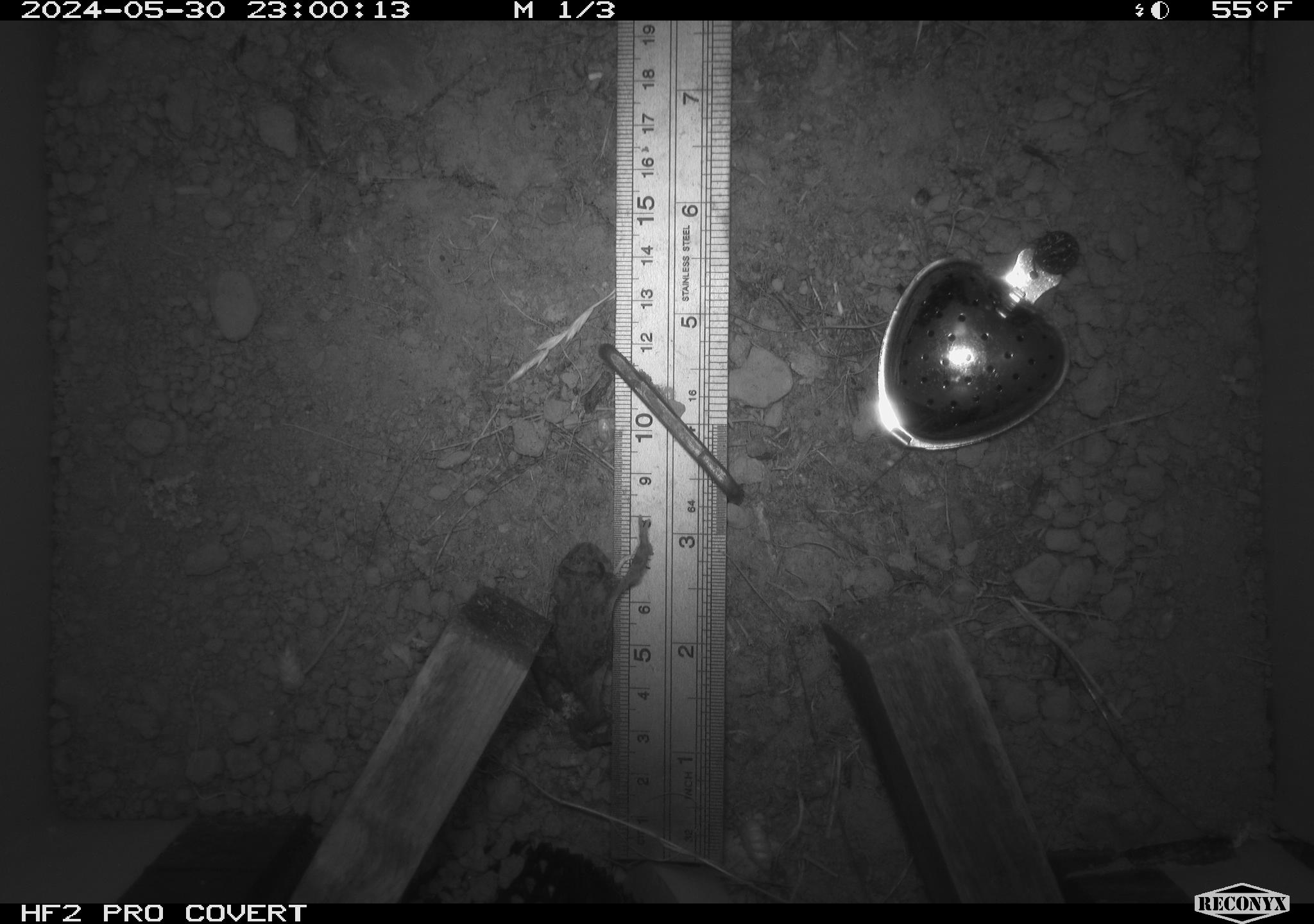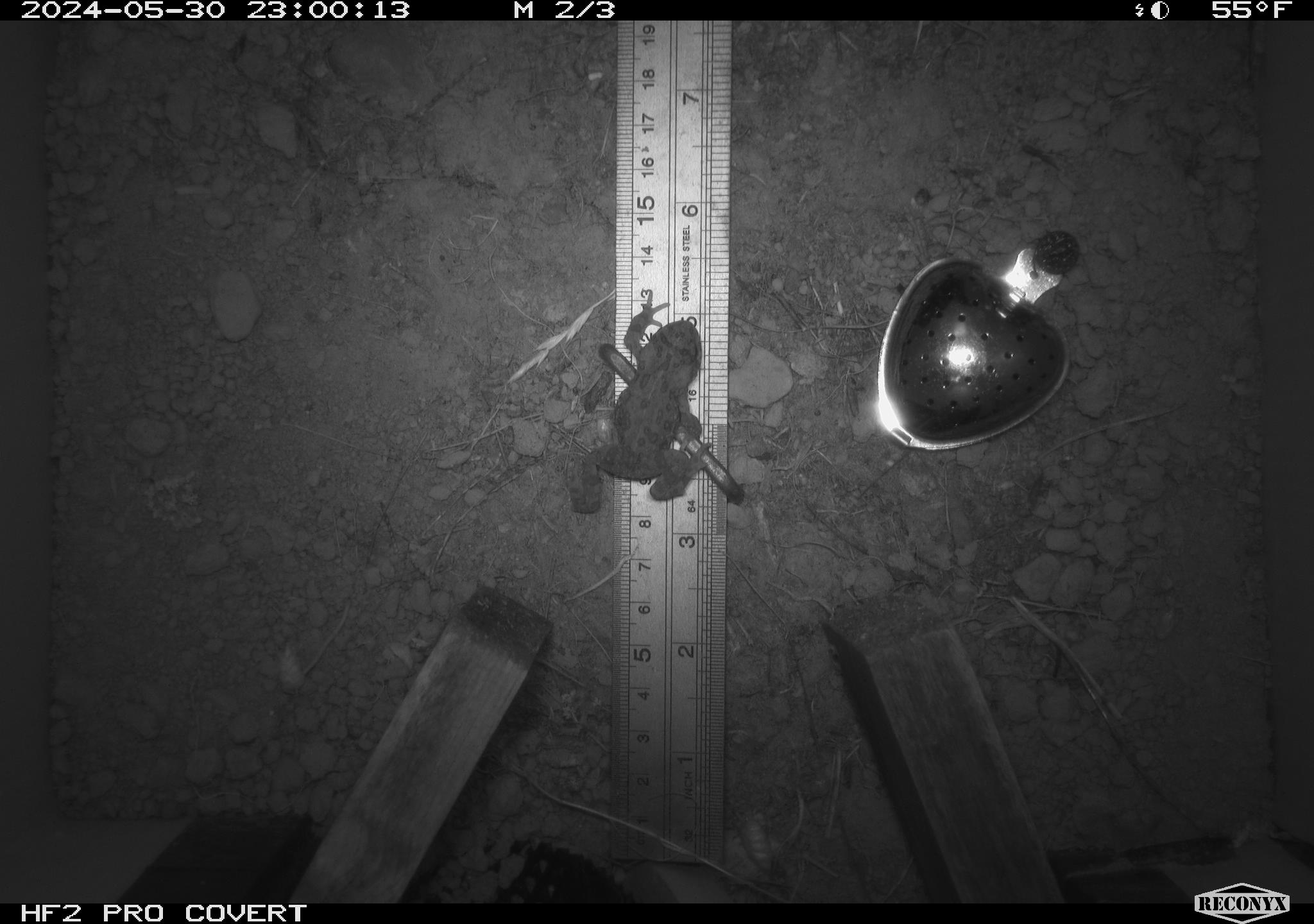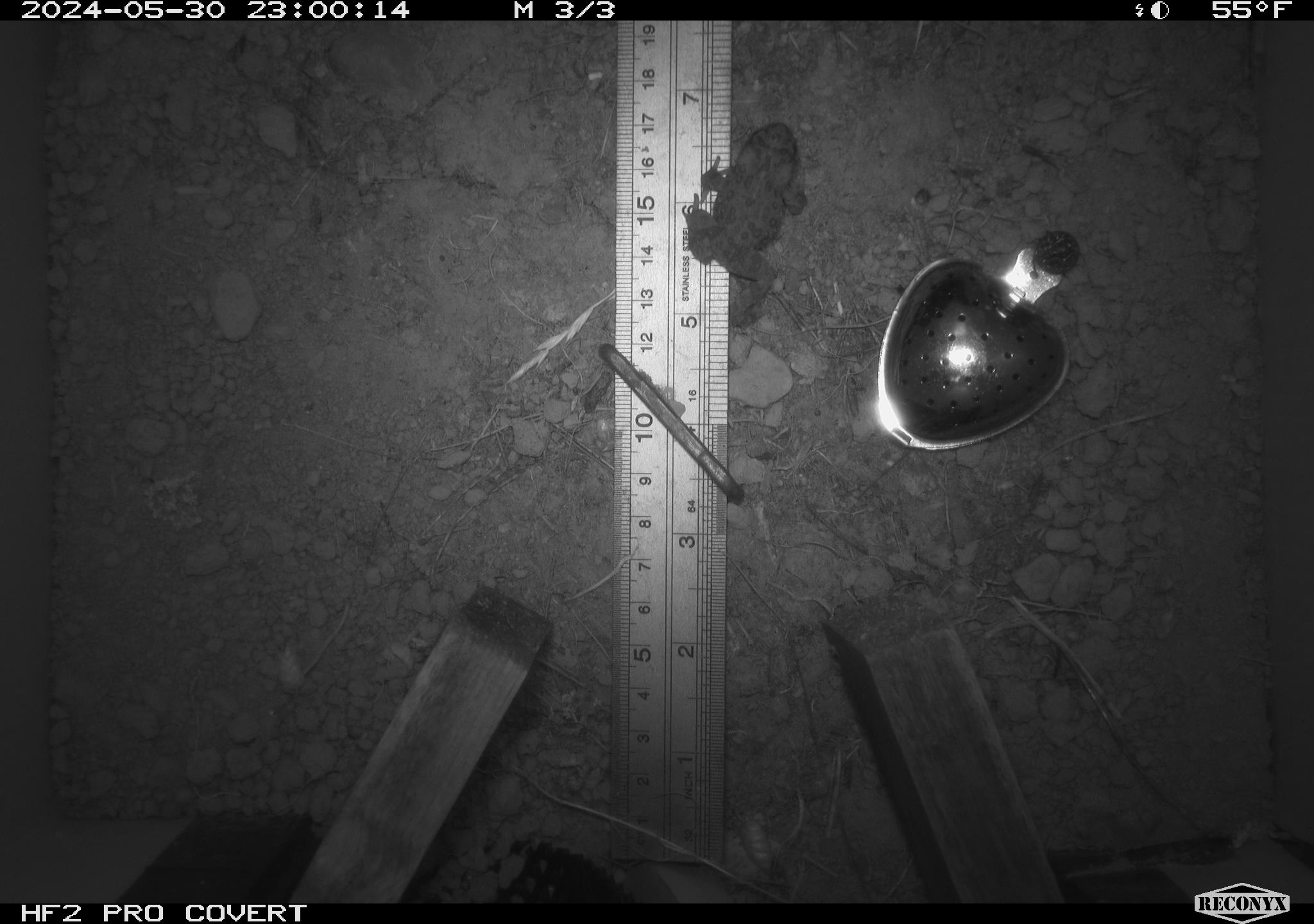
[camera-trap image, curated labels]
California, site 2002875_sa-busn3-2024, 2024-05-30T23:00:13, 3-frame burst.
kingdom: Animalia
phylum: Chordata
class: Amphibia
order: Anura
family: Bufonidae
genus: Anaxyrus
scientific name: Anaxyrus boreas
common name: western toad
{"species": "western toad (Anaxyrus boreas)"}